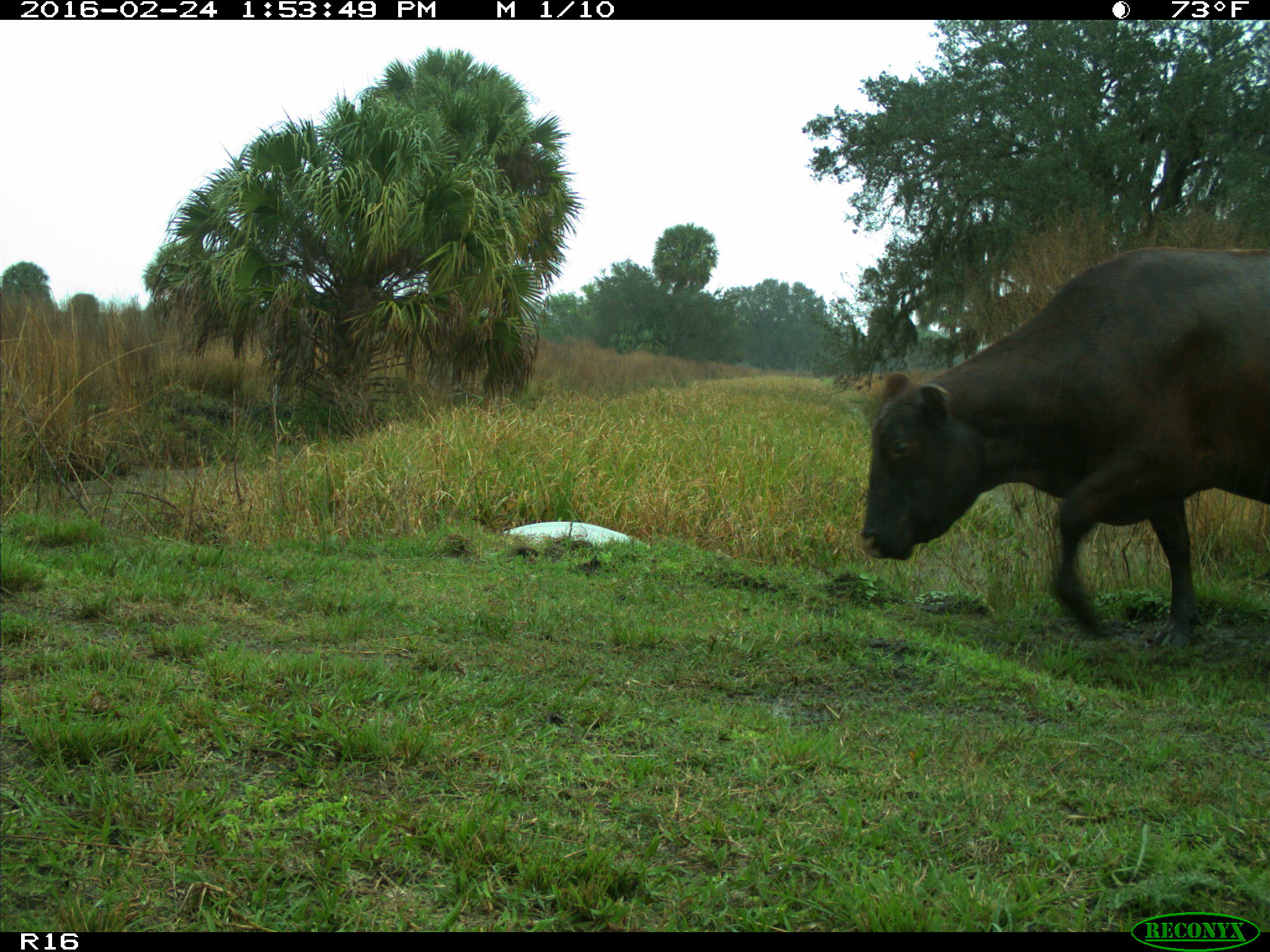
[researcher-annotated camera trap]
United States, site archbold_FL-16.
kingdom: Animalia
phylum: Chordata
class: Mammalia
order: Artiodactyla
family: Bovidae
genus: Bos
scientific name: Bos taurus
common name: domestic cow